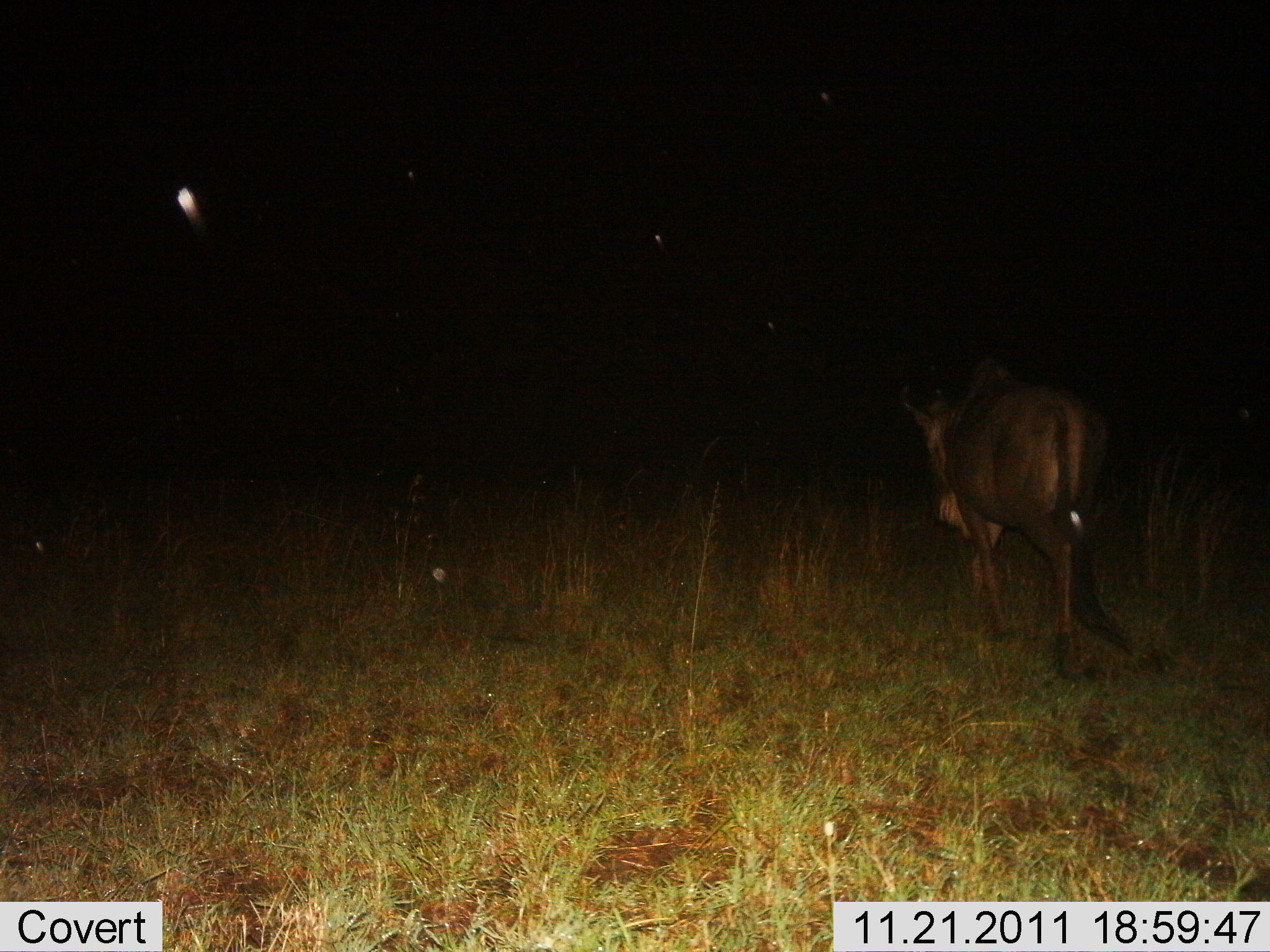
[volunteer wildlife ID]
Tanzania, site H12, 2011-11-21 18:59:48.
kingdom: Animalia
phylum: Chordata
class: Mammalia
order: Artiodactyla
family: Bovidae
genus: Connochaetes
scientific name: Connochaetes taurinus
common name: blue wildebeest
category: wildebeest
Wildebeest (blue wildebeest) (Connochaetes taurinus), count 1. Behavior (volunteer vote fractions): standing 7%, resting 0%, moving 93%, interacting 0%. Young present (vote fraction): 0%. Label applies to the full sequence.